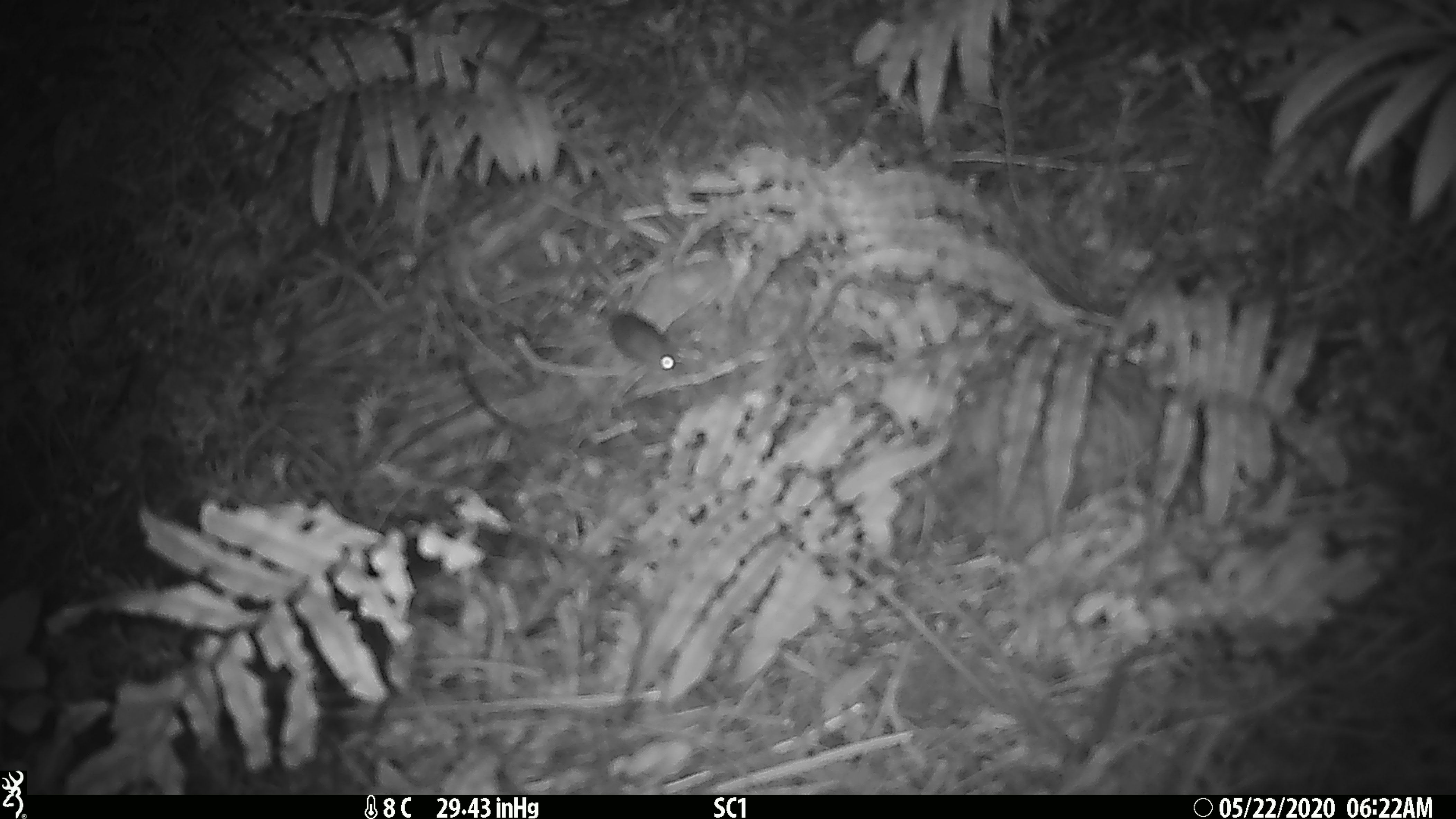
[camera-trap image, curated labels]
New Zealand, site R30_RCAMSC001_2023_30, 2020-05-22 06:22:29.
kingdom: Animalia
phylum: Chordata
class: Mammalia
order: Rodentia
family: Muridae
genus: Mus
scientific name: Mus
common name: mouse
Mouse (Mus).